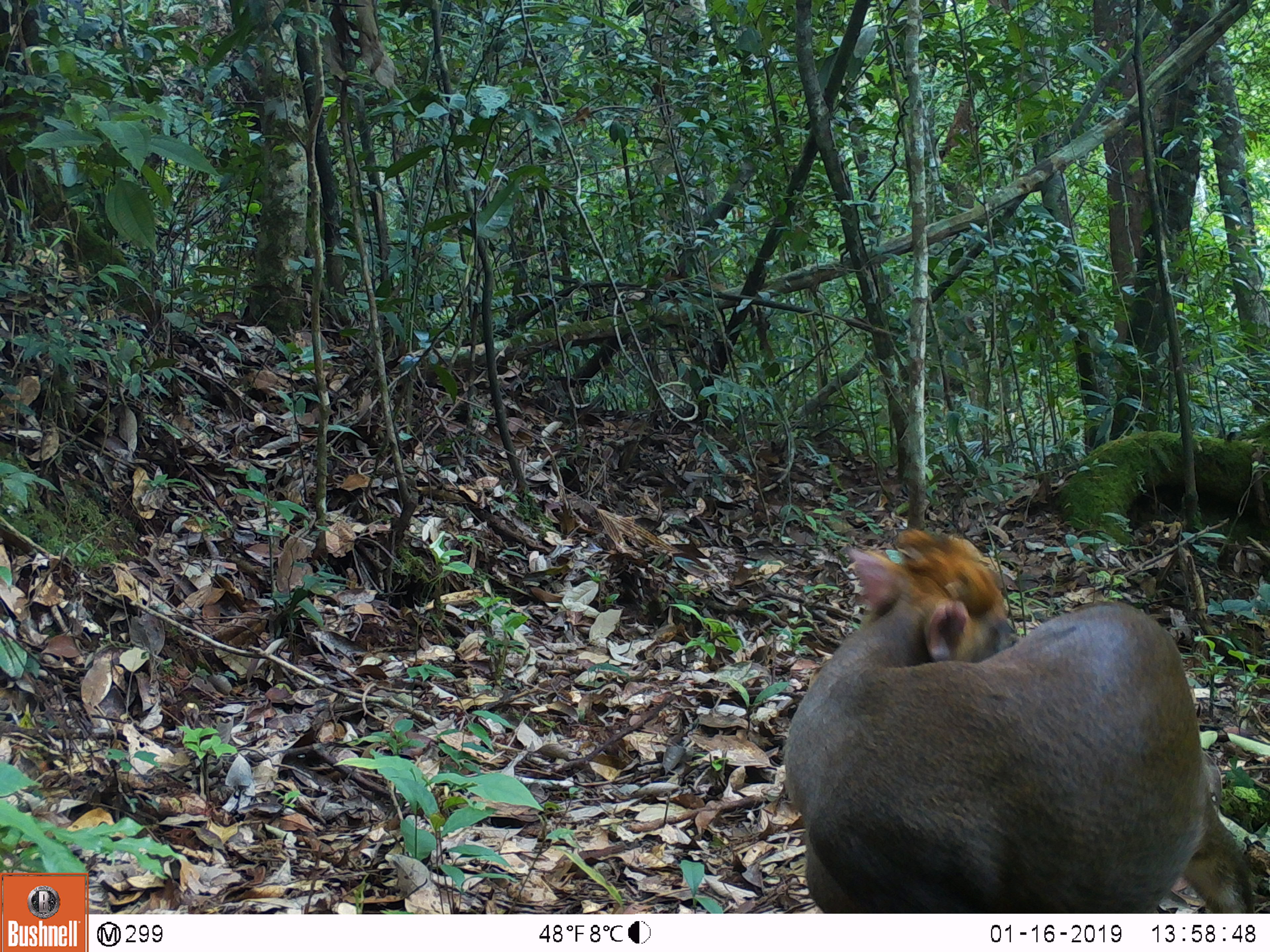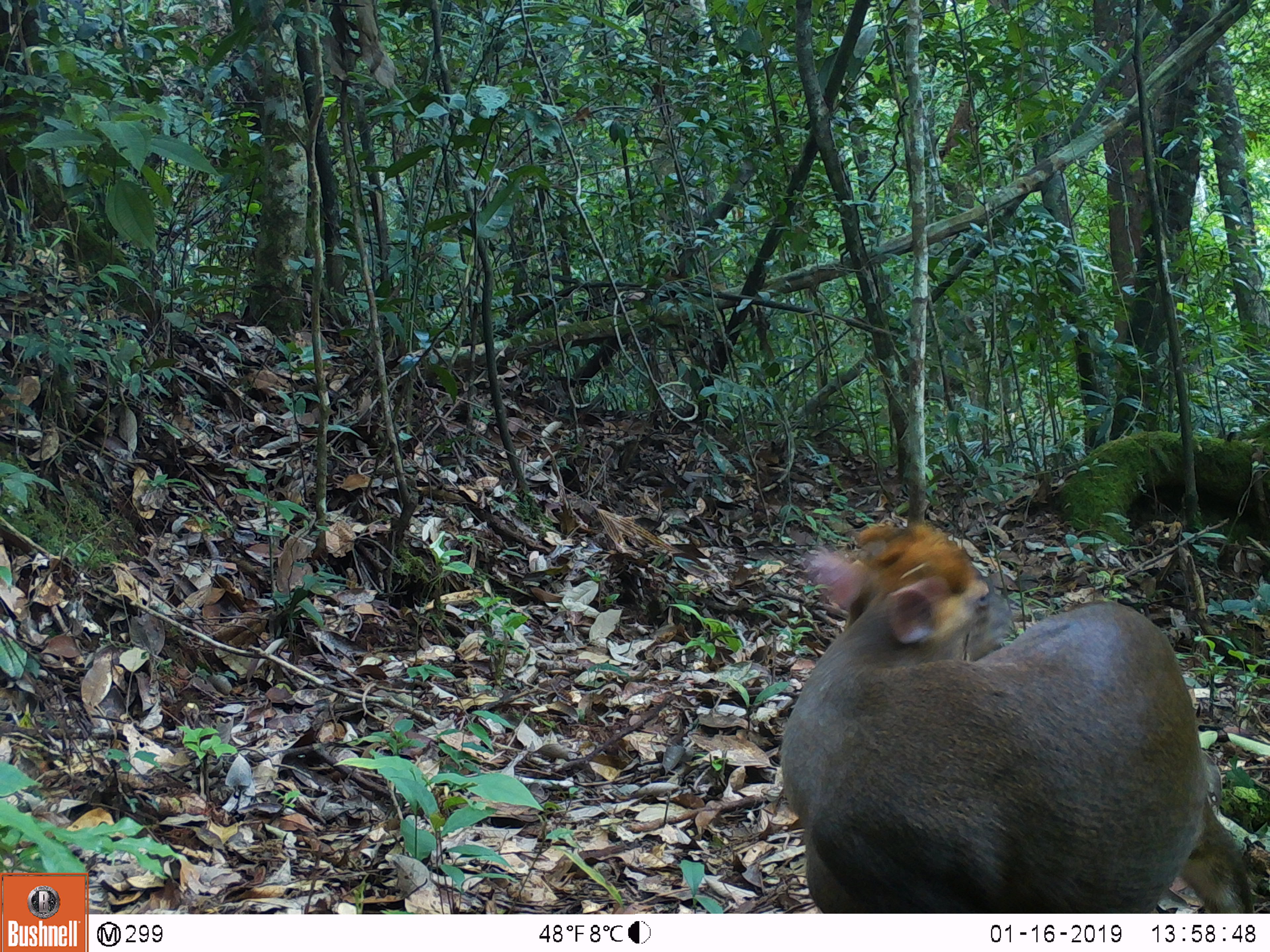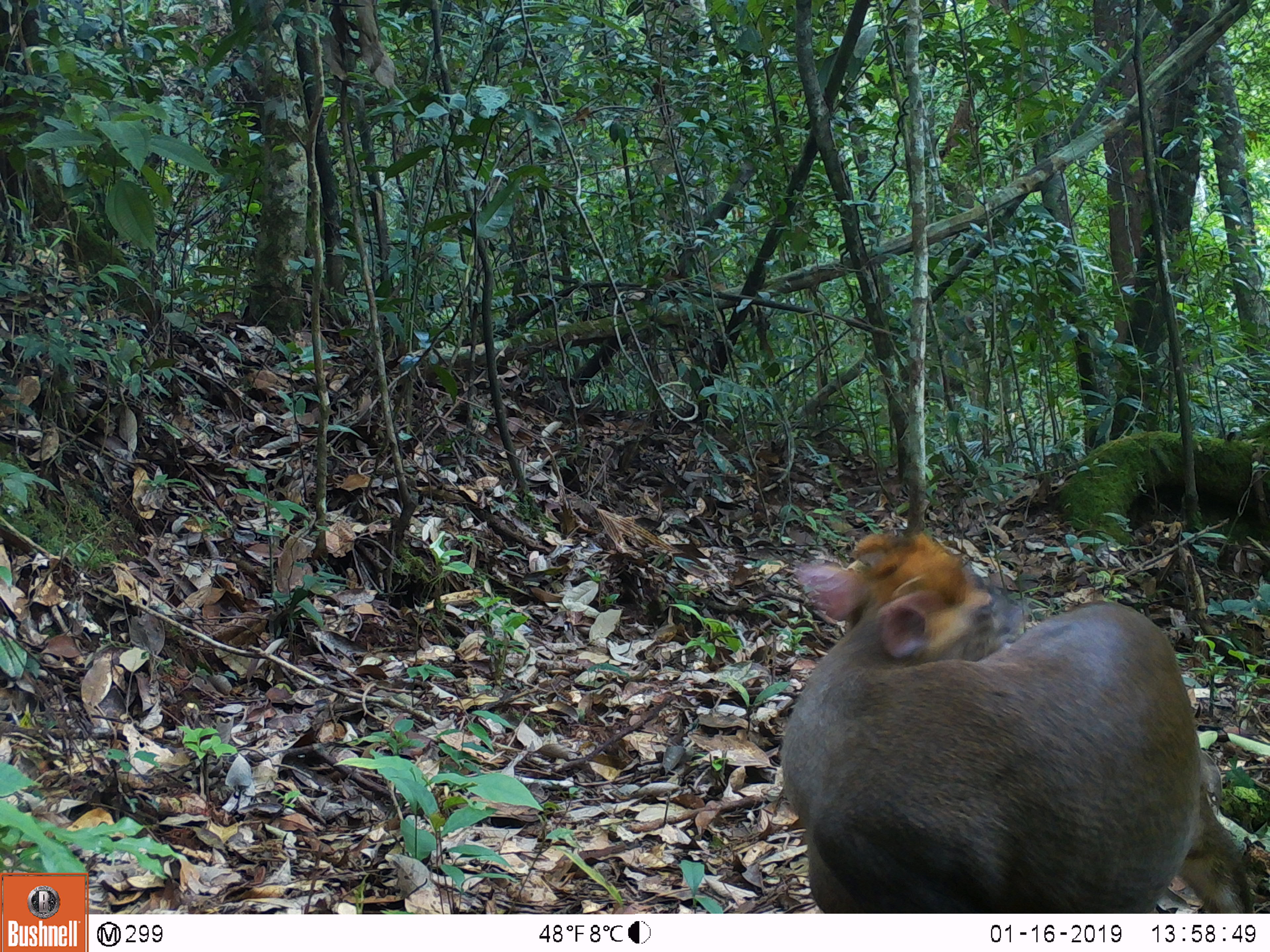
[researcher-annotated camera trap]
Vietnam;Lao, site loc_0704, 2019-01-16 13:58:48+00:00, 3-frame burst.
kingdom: Animalia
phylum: Chordata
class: Mammalia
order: Artiodactyla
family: Cervidae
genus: Muntiacus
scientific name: Muntiacus rooseveltorum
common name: roosevelt's muntjac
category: roosevelts muntjac group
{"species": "roosevelts muntjac group (roosevelt's muntjac) (Muntiacus rooseveltorum)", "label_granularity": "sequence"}